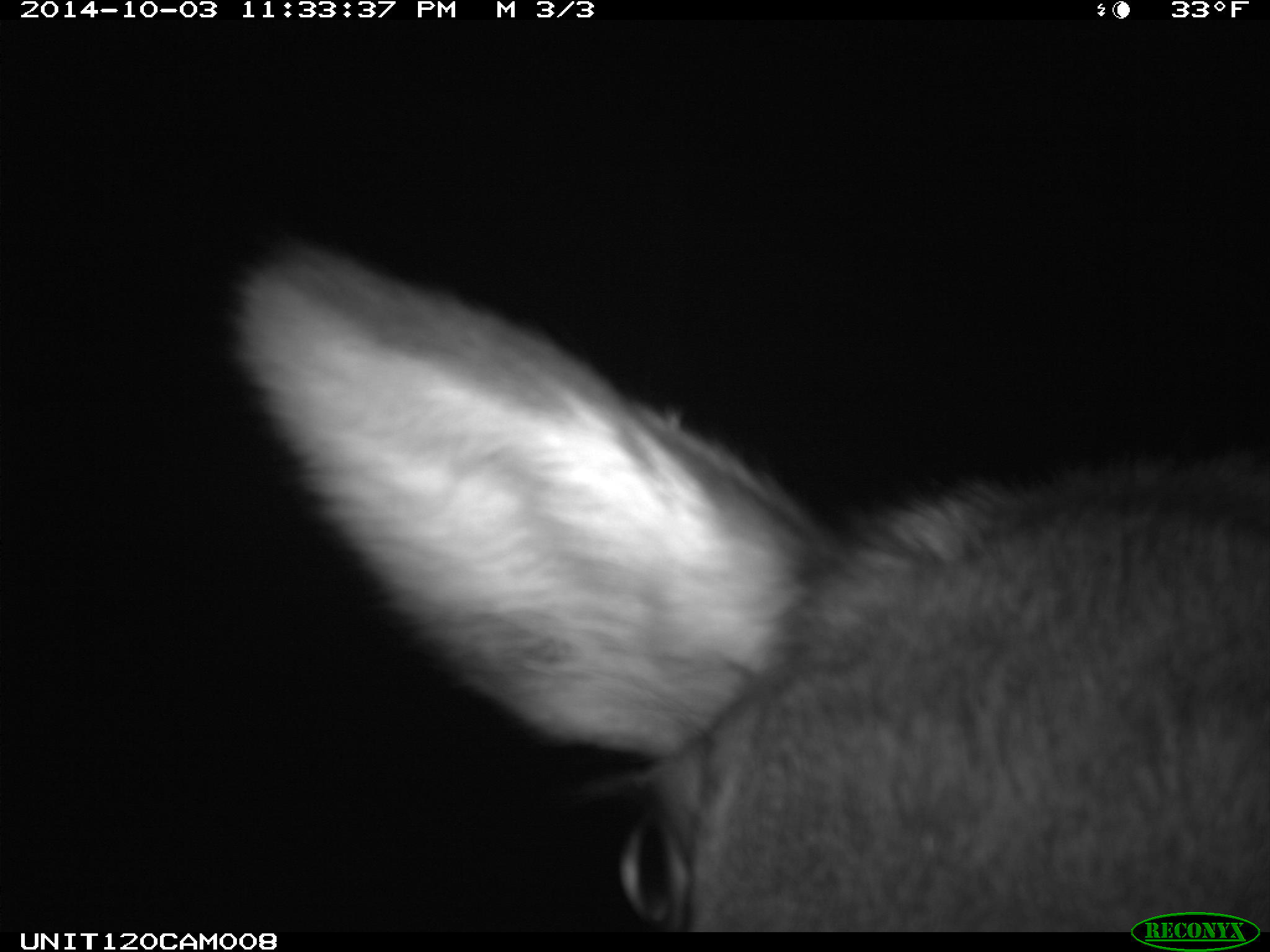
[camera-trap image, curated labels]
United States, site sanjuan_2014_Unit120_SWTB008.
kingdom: Animalia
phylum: Chordata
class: Mammalia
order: Artiodactyla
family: Cervidae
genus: Cervus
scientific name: Cervus elaphus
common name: red deer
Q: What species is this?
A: Cervus elaphus (red deer).